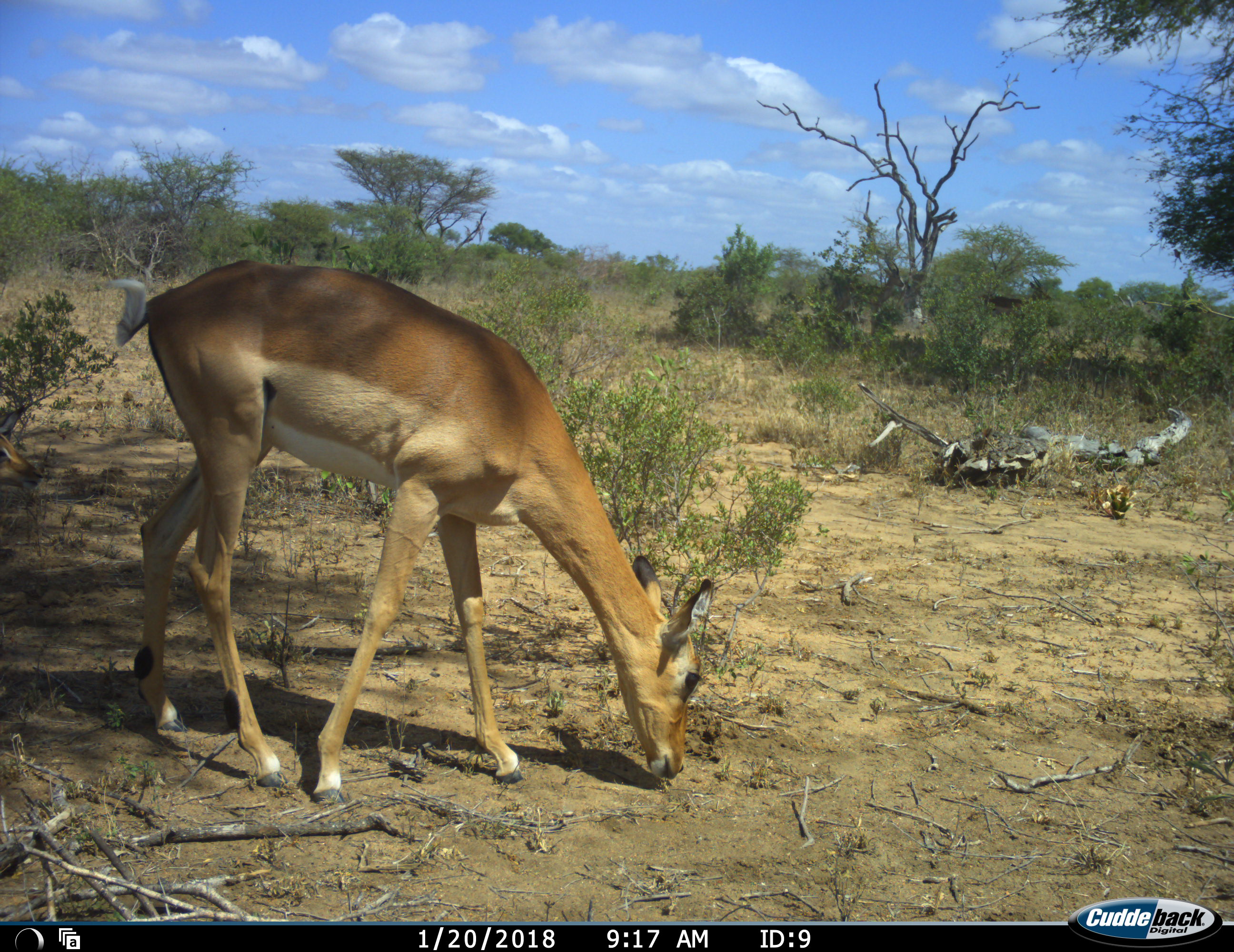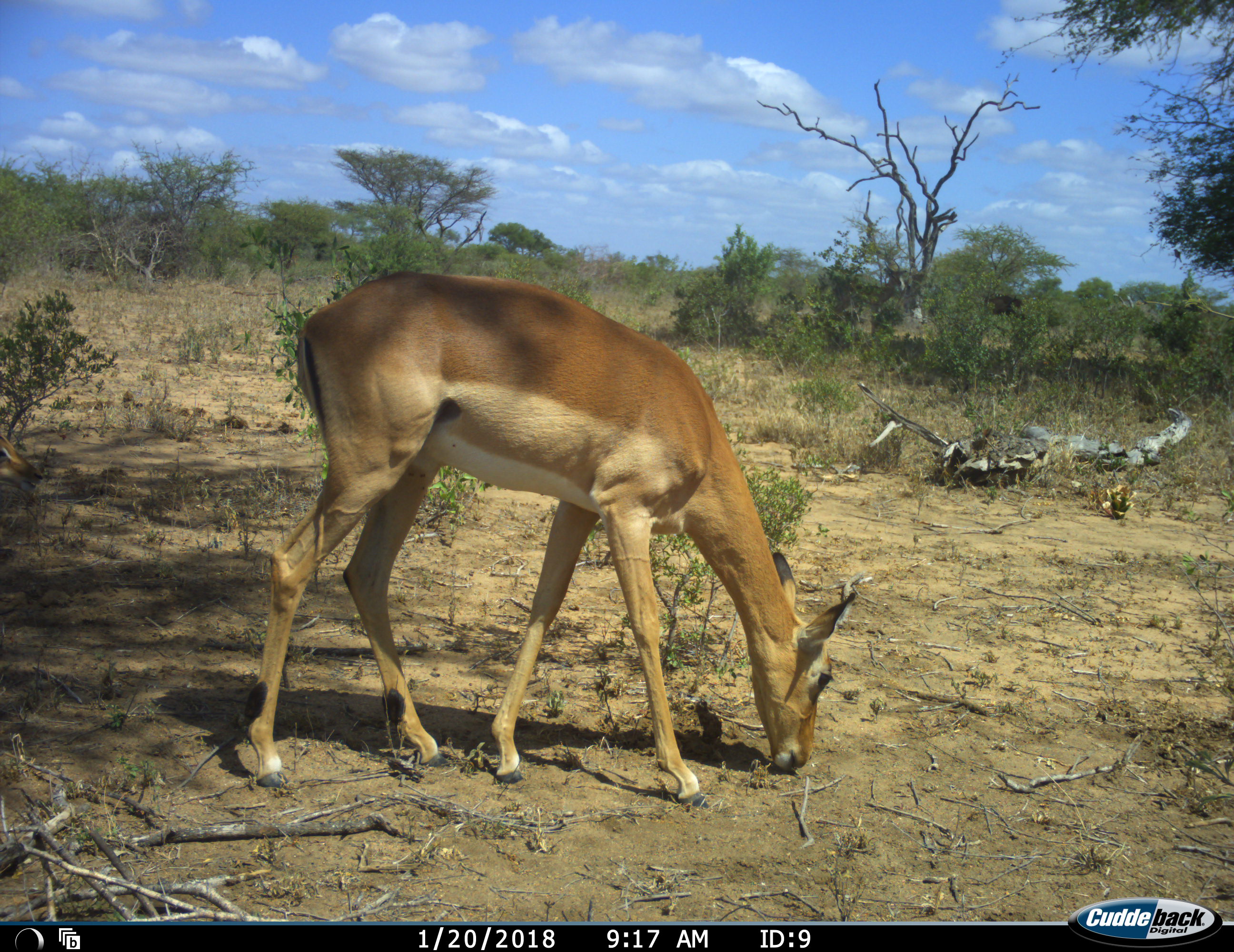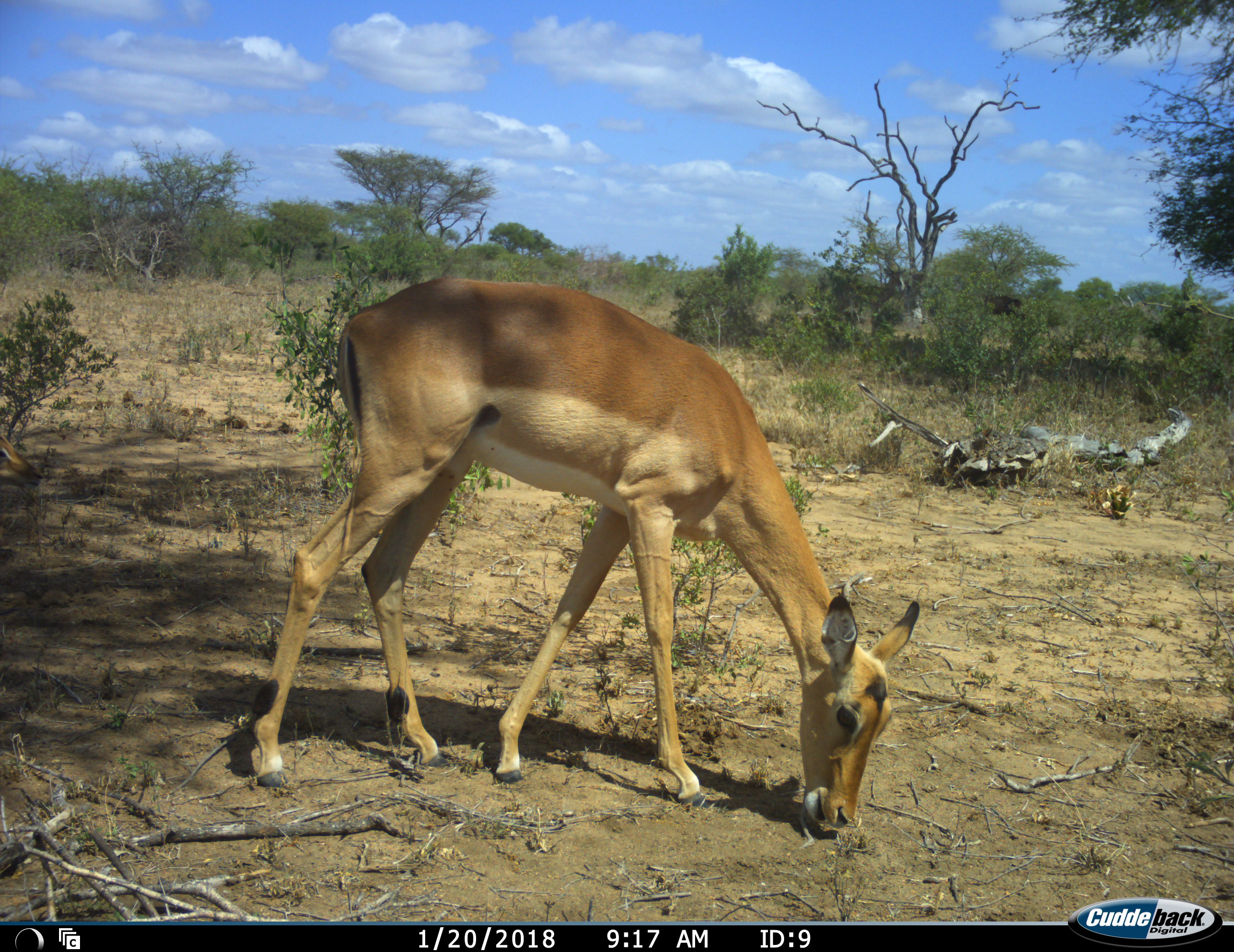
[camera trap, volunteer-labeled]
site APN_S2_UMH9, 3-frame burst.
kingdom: Animalia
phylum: Chordata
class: Mammalia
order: Artiodactyla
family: Bovidae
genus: Aepyceros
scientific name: Aepyceros melampus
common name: impala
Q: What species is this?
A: Impala (Aepyceros melampus).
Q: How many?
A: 3.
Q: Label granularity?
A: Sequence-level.